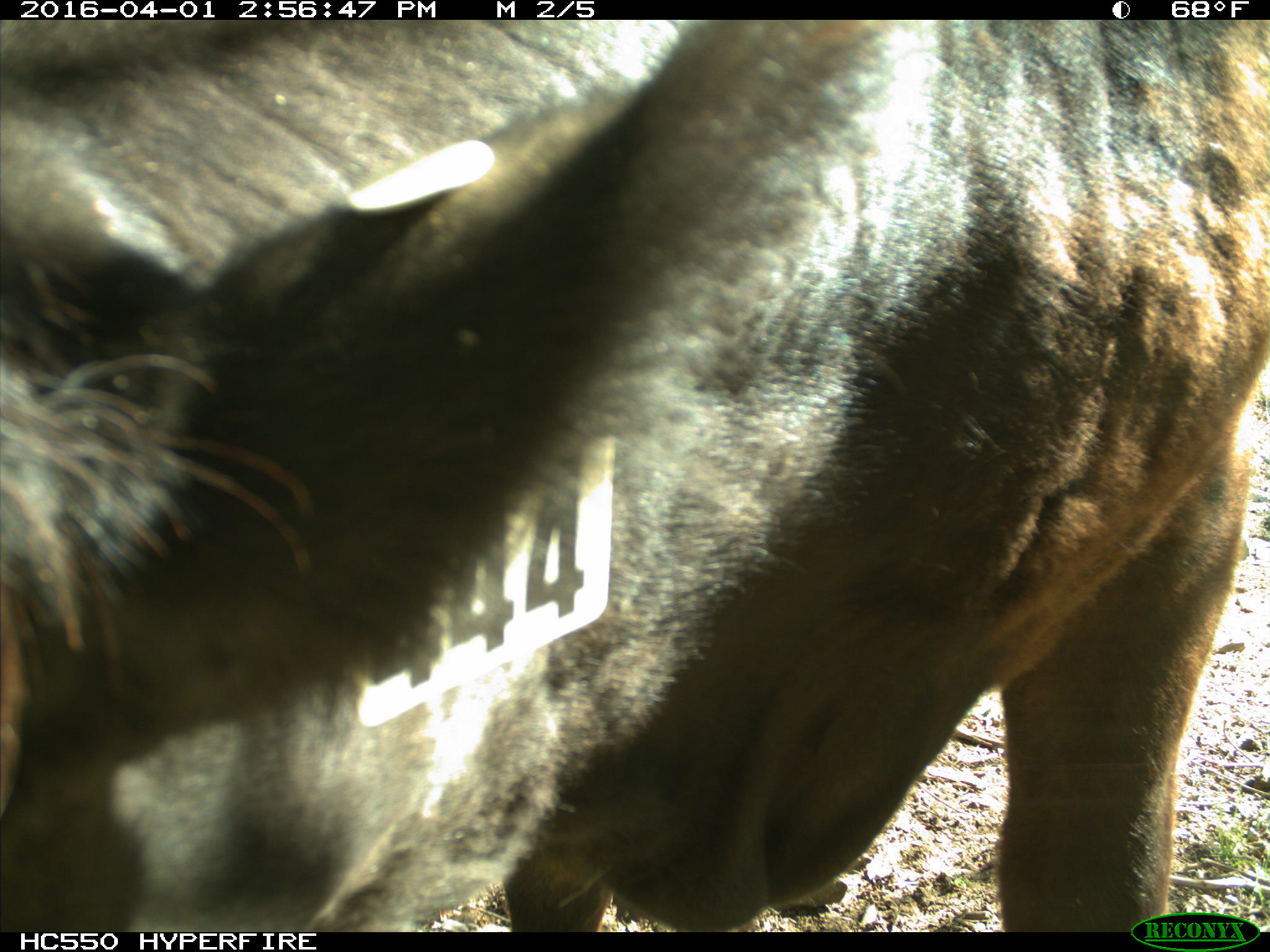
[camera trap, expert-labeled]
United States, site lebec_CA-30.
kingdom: Animalia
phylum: Chordata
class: Mammalia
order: Artiodactyla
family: Bovidae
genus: Bos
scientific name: Bos taurus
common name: domestic cow